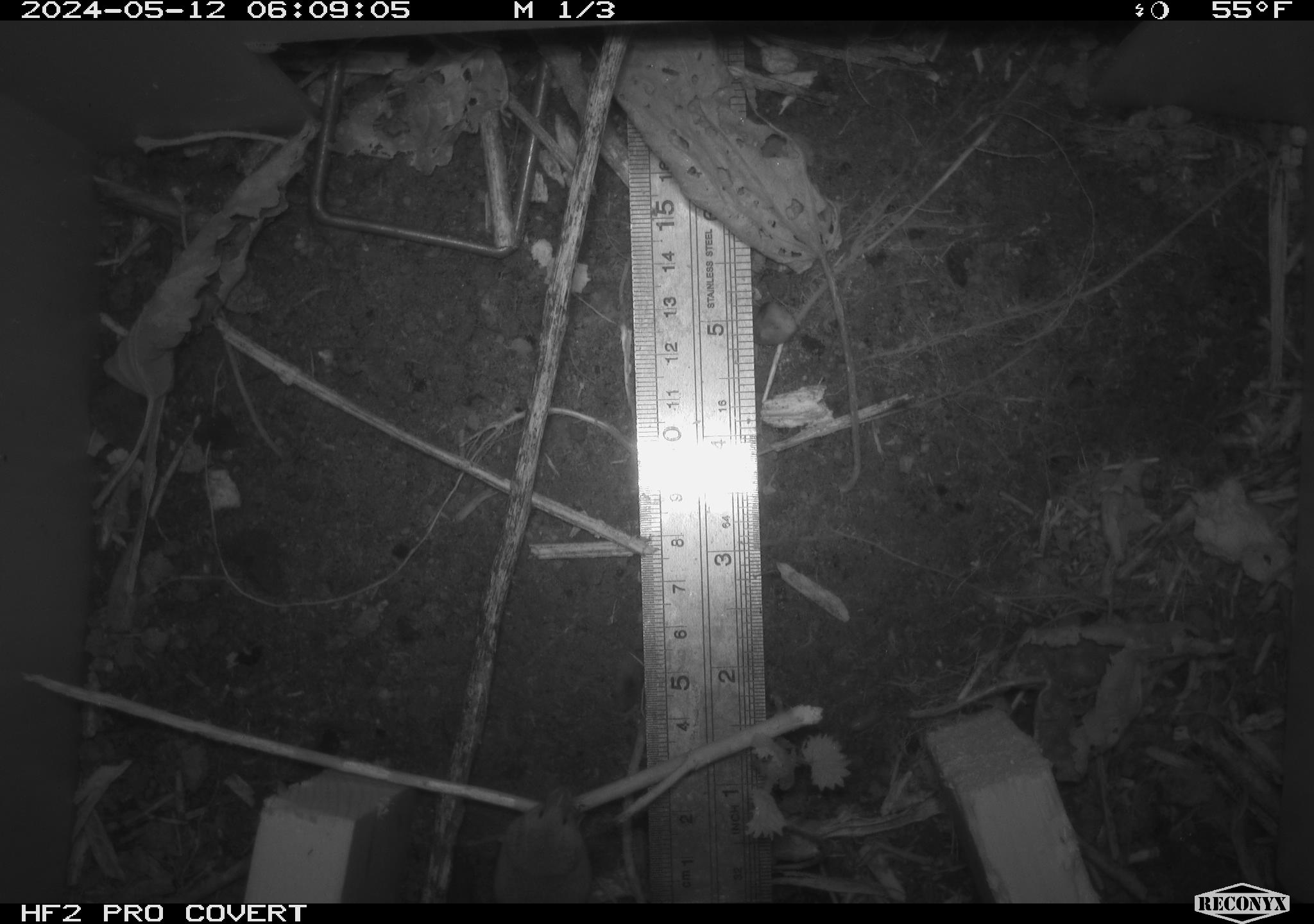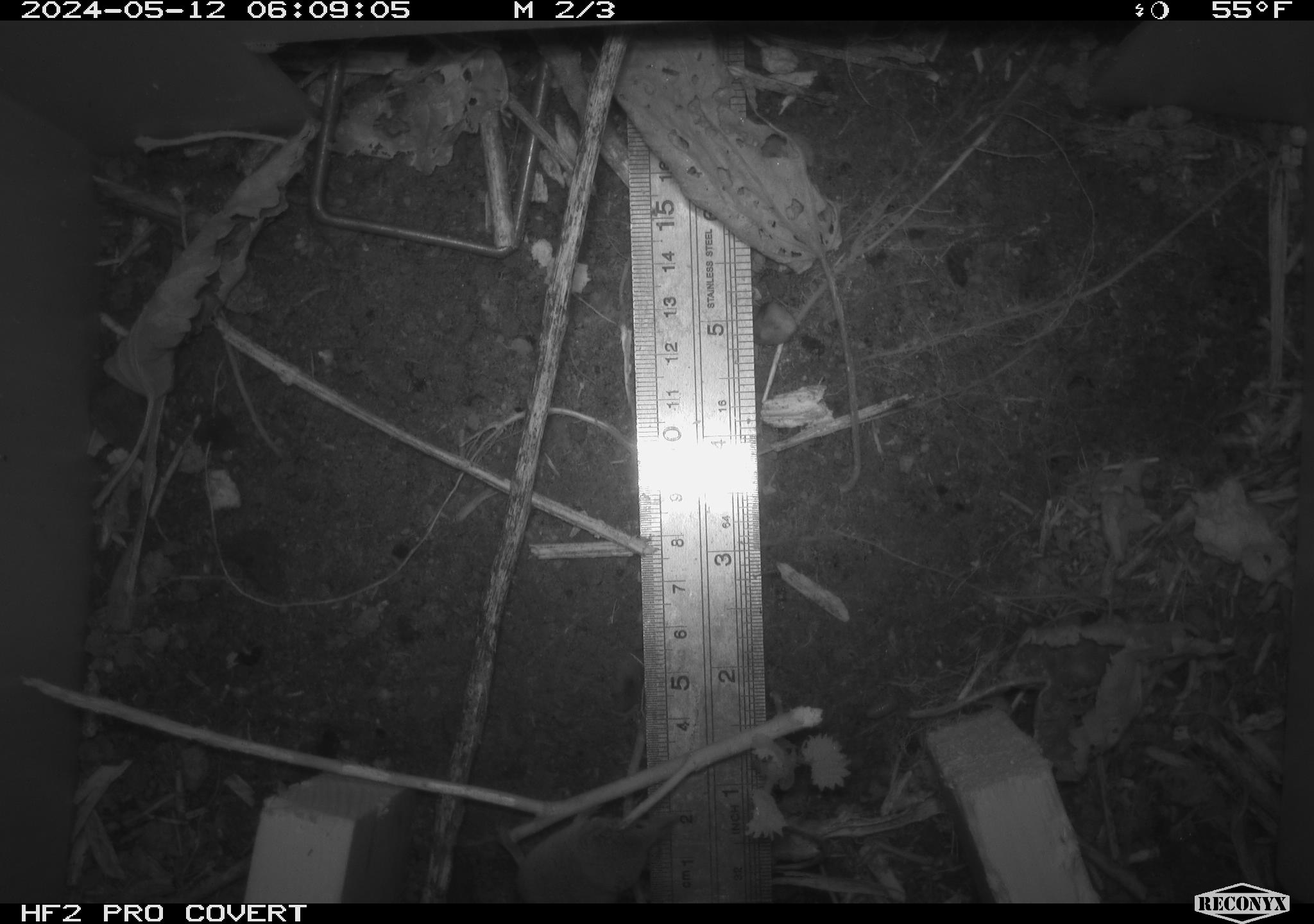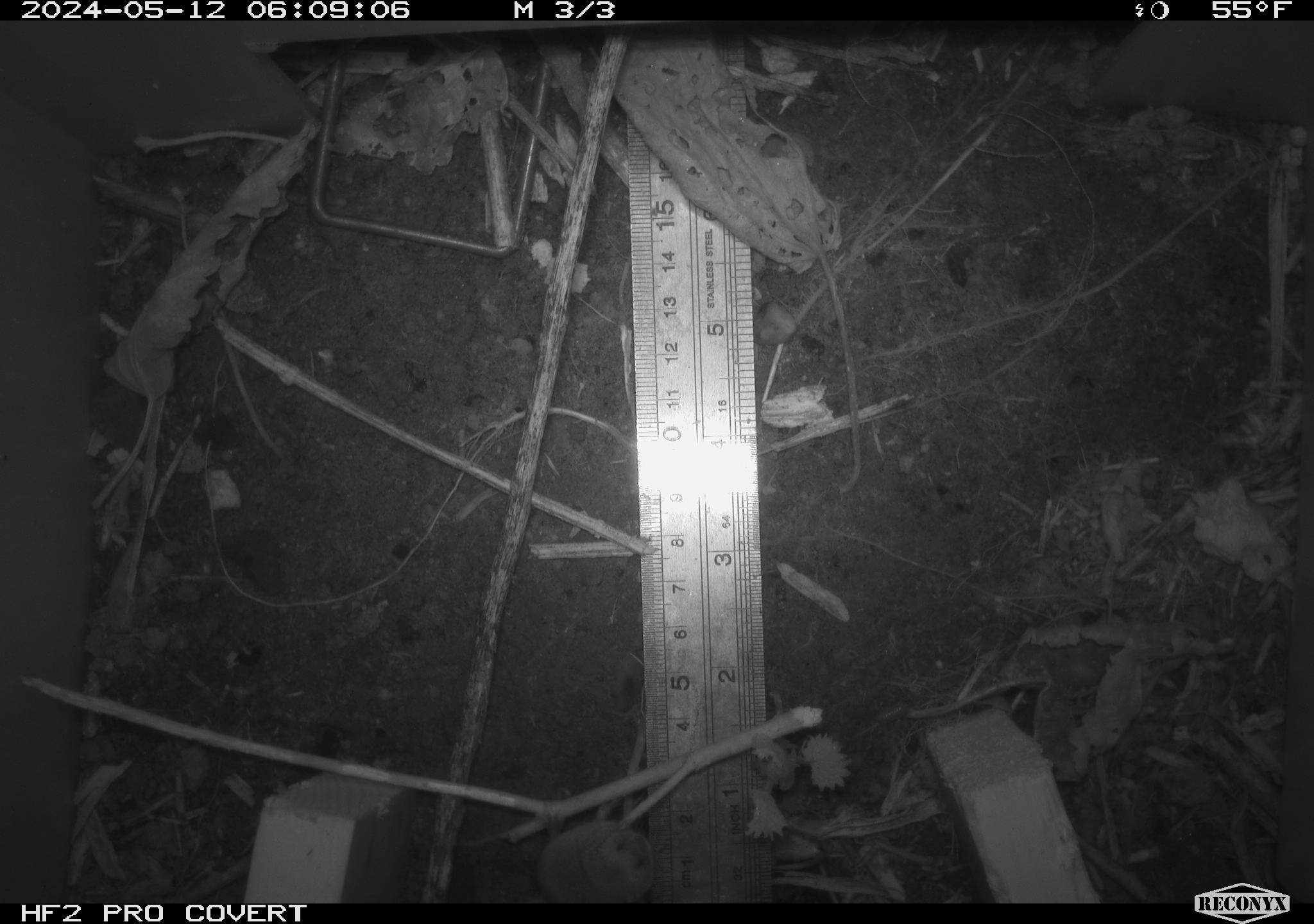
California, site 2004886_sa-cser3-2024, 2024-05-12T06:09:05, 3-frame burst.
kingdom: Animalia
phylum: Chordata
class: Mammalia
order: Rodentia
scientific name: Rodentia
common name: rodent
Rodent (Rodentia).